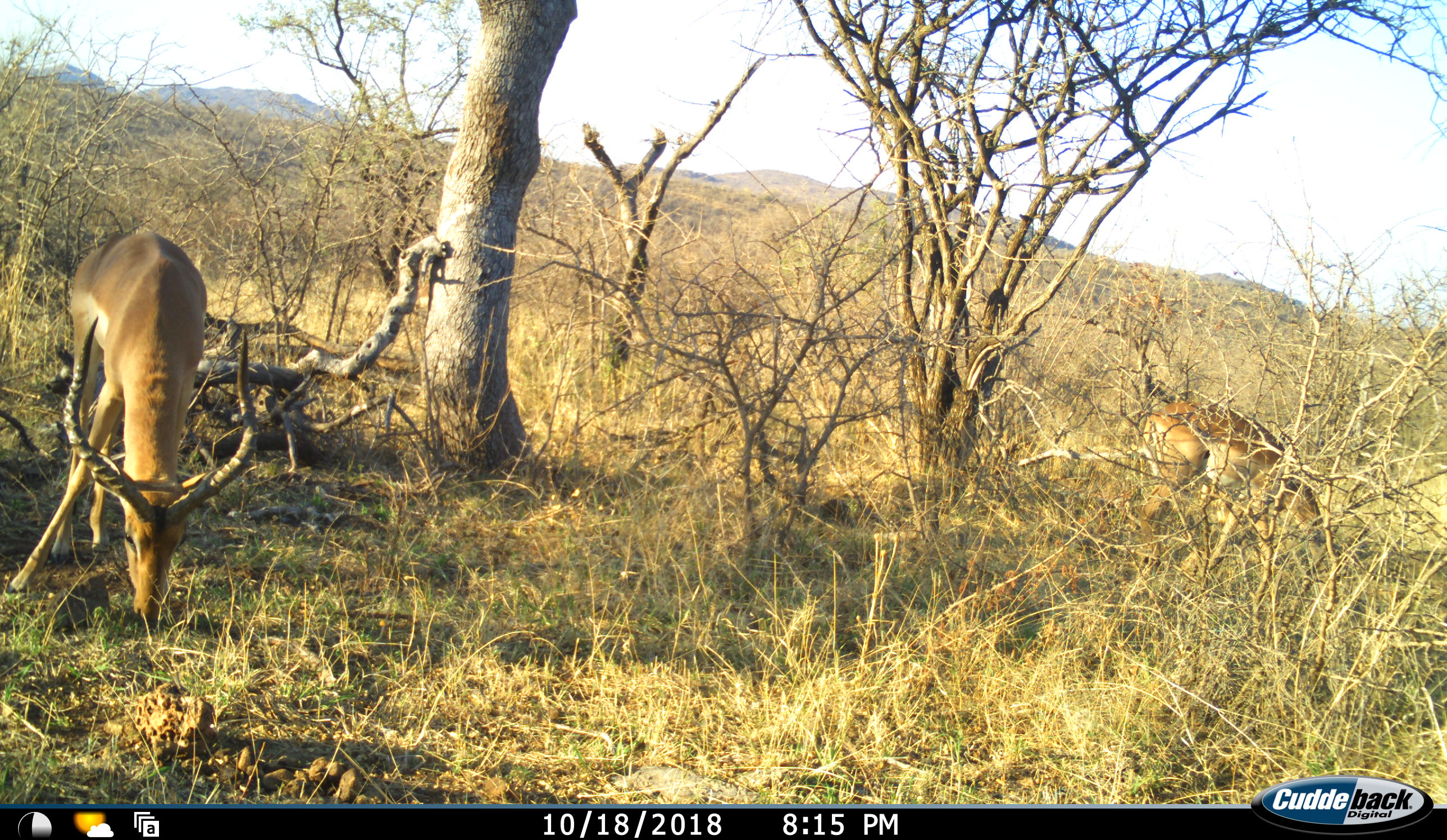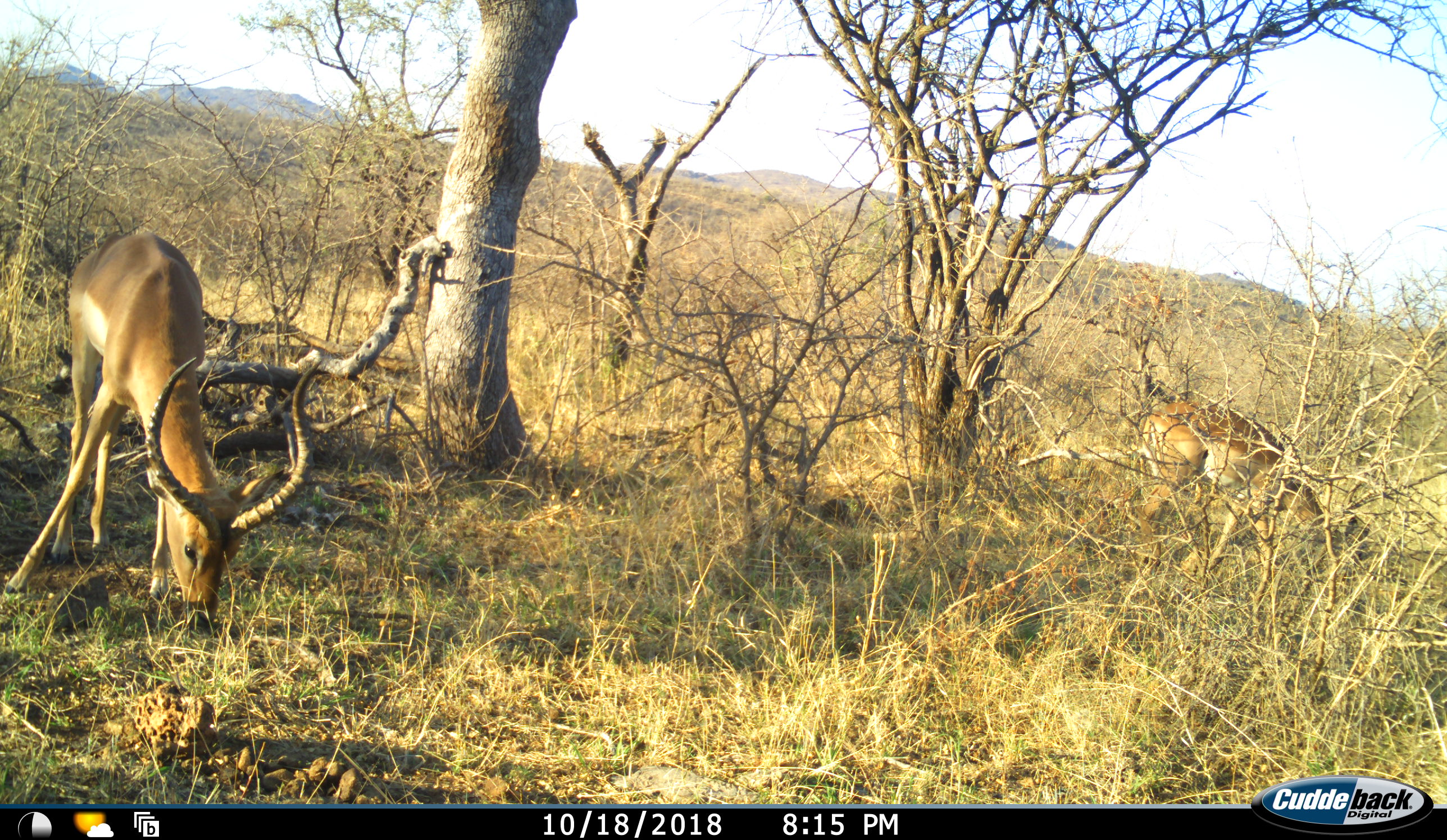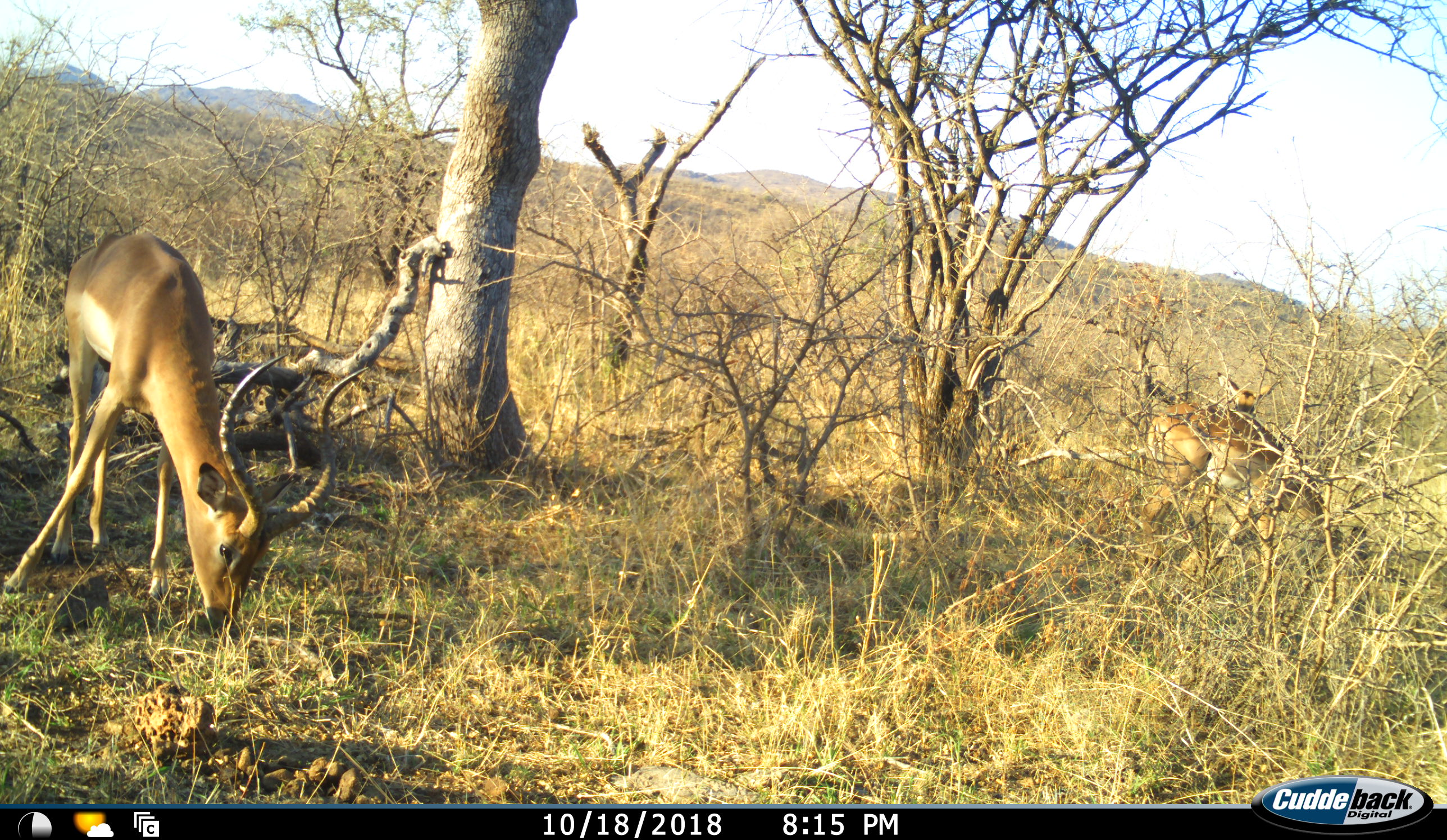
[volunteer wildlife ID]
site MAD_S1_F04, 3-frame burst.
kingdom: Animalia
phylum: Chordata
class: Mammalia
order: Artiodactyla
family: Bovidae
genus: Aepyceros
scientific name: Aepyceros melampus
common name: impala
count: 3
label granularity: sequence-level